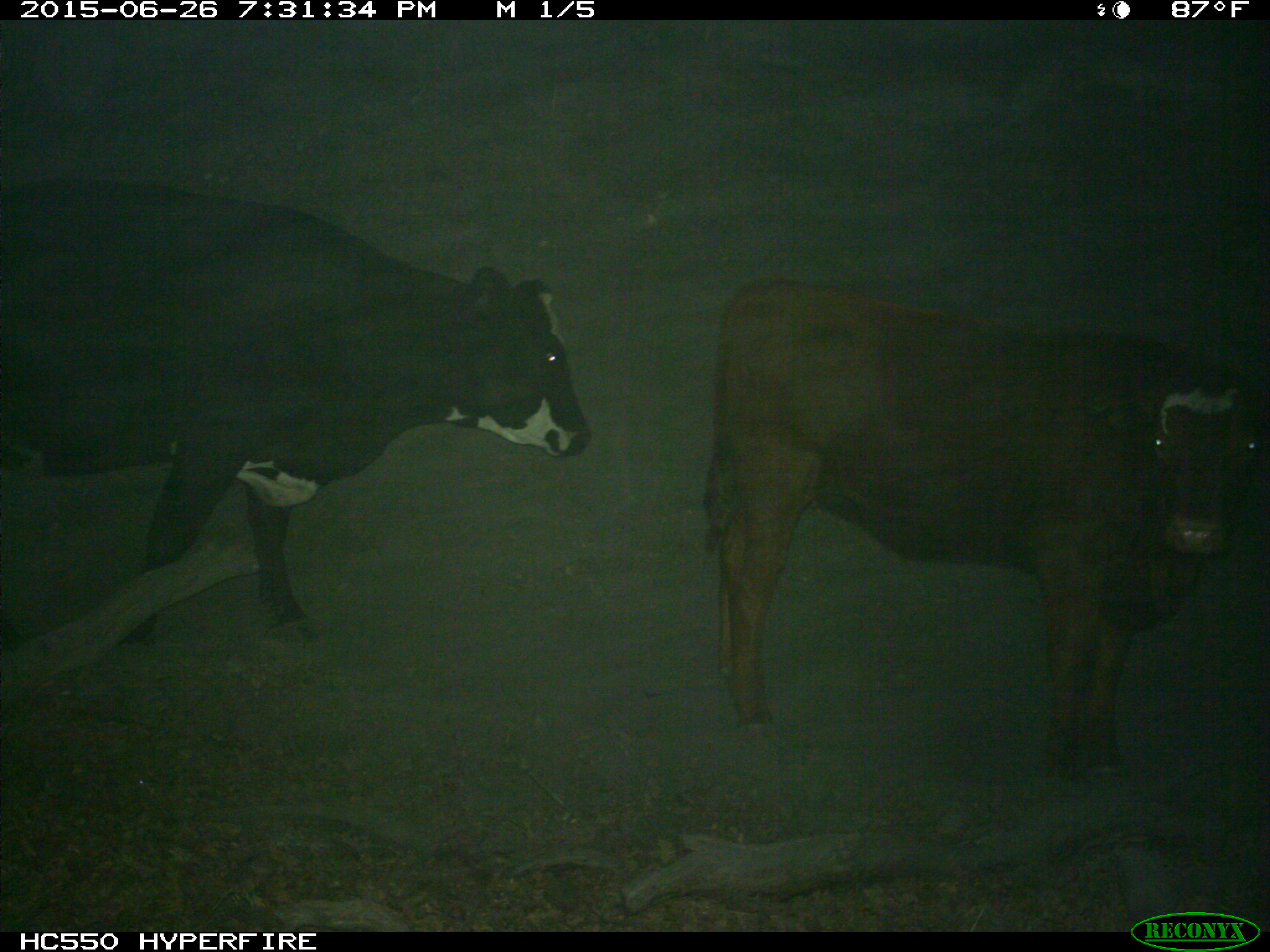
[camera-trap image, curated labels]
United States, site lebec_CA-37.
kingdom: Animalia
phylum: Chordata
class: Mammalia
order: Artiodactyla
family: Bovidae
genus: Bos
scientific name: Bos taurus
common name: domestic cow